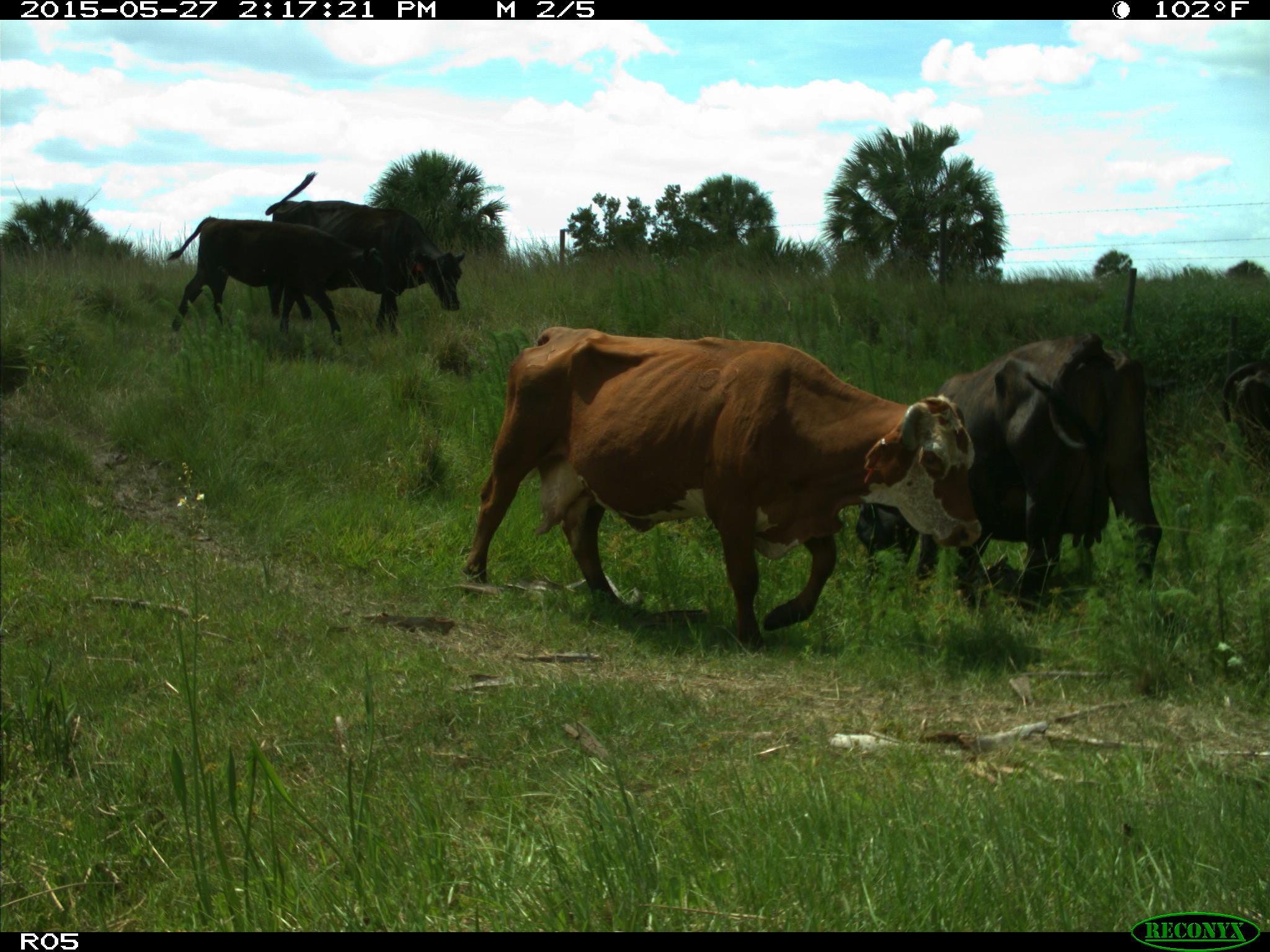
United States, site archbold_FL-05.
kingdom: Animalia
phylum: Chordata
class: Mammalia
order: Artiodactyla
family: Bovidae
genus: Bos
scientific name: Bos taurus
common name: domestic cow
Bos taurus (domestic cow).